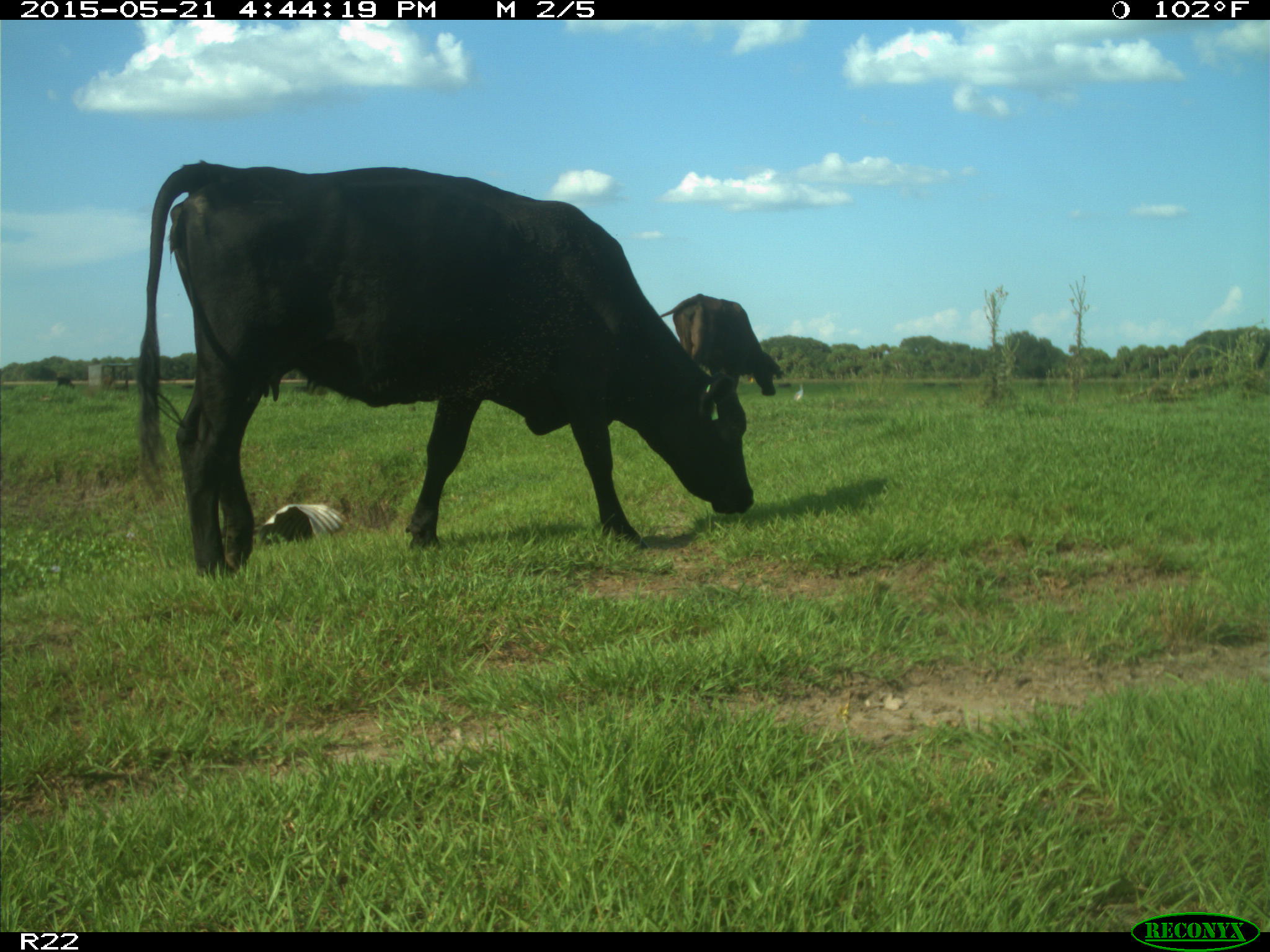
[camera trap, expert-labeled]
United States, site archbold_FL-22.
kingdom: Animalia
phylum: Chordata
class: Mammalia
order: Artiodactyla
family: Bovidae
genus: Bos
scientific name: Bos taurus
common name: domestic cow